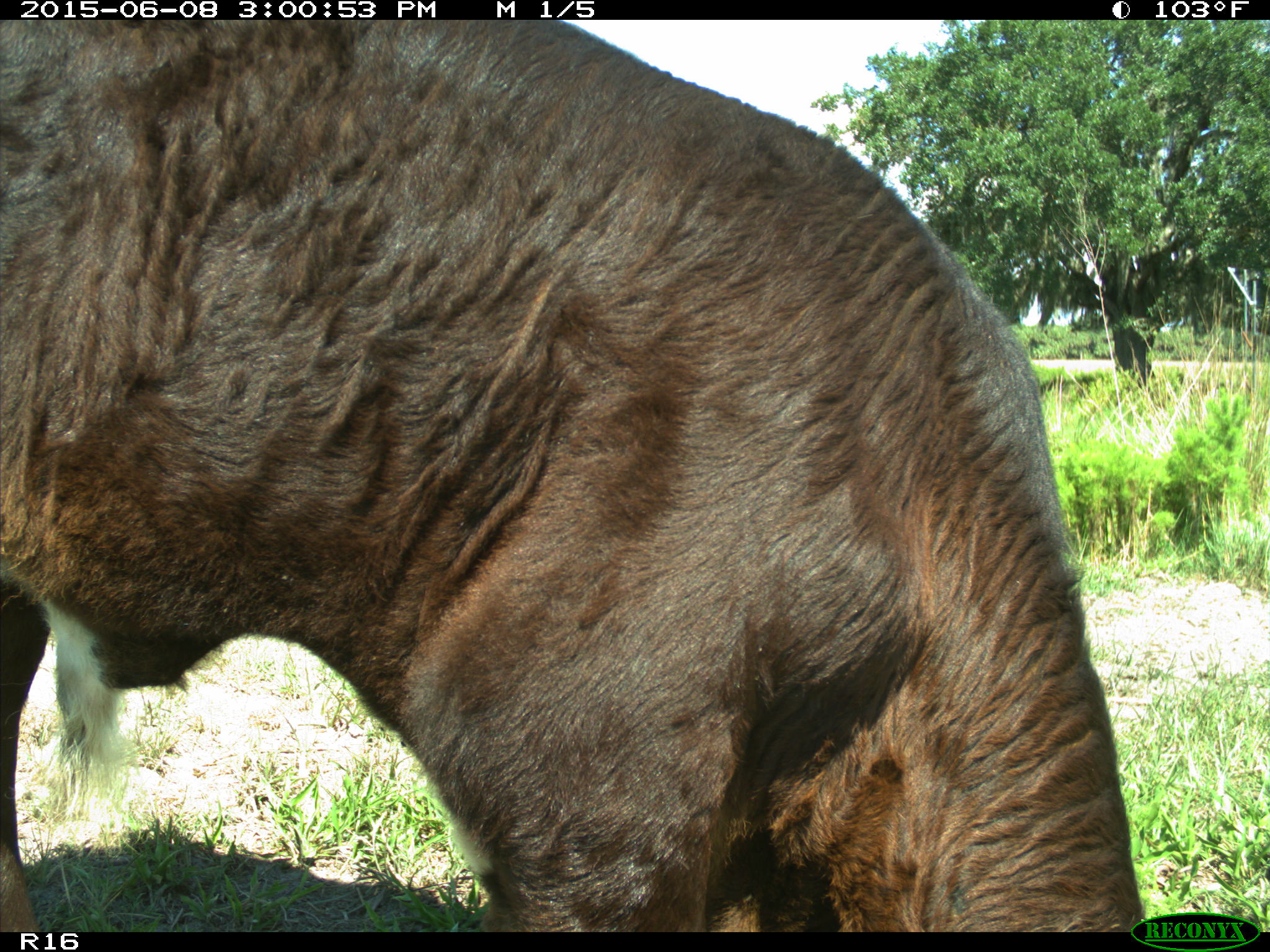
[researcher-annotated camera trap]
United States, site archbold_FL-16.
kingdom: Animalia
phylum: Chordata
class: Mammalia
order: Artiodactyla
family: Bovidae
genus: Bos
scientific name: Bos taurus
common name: domestic cow